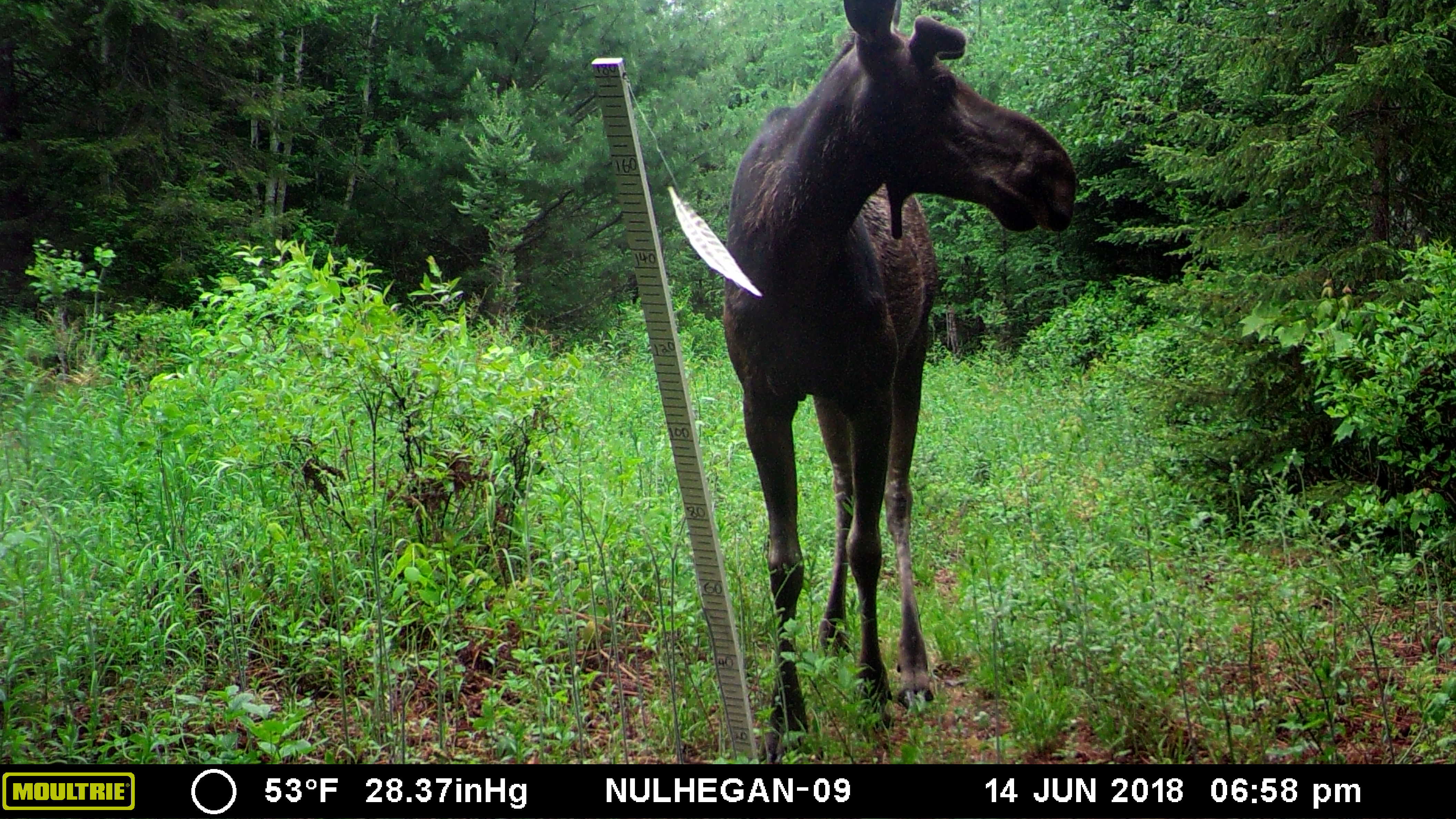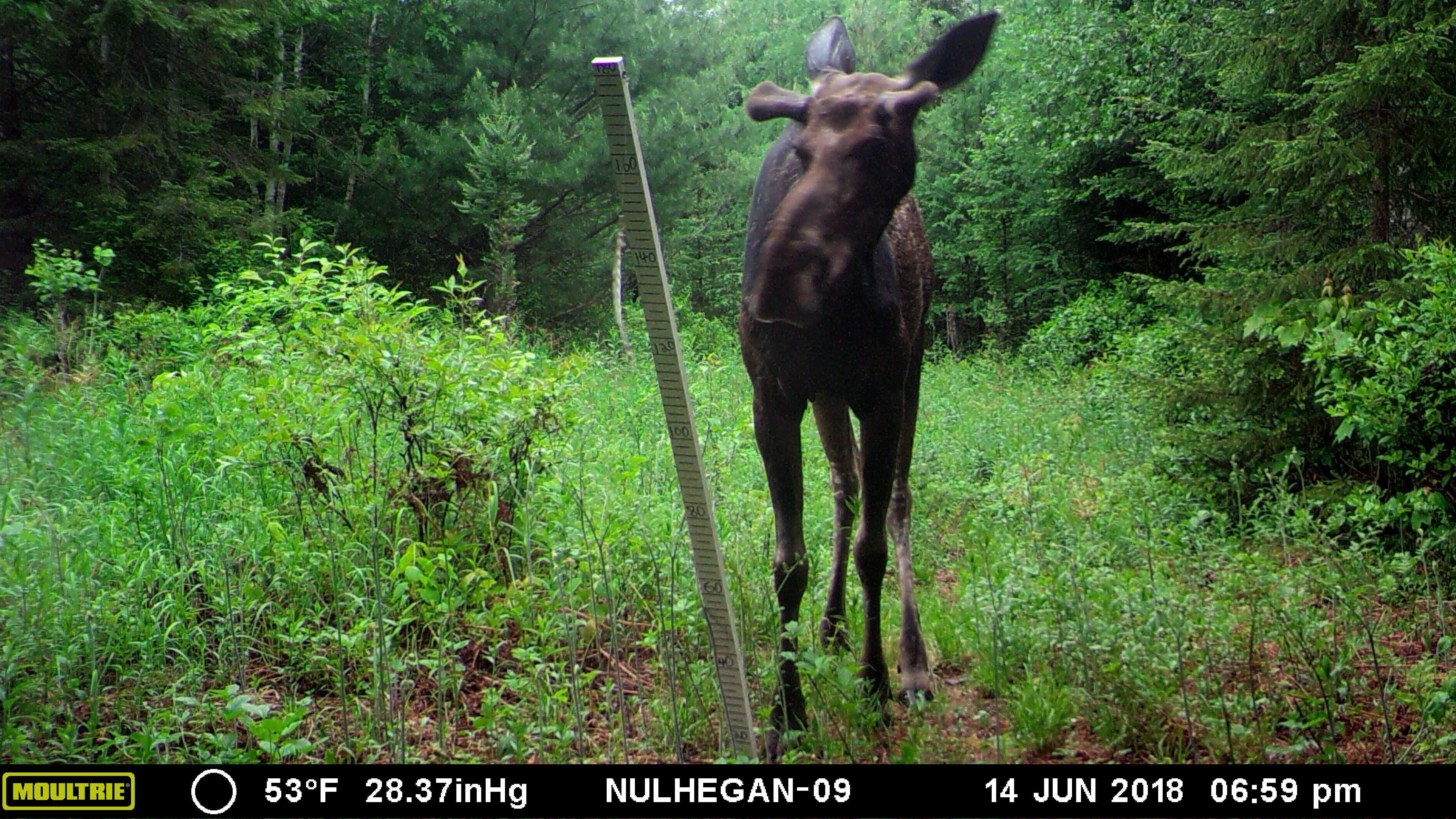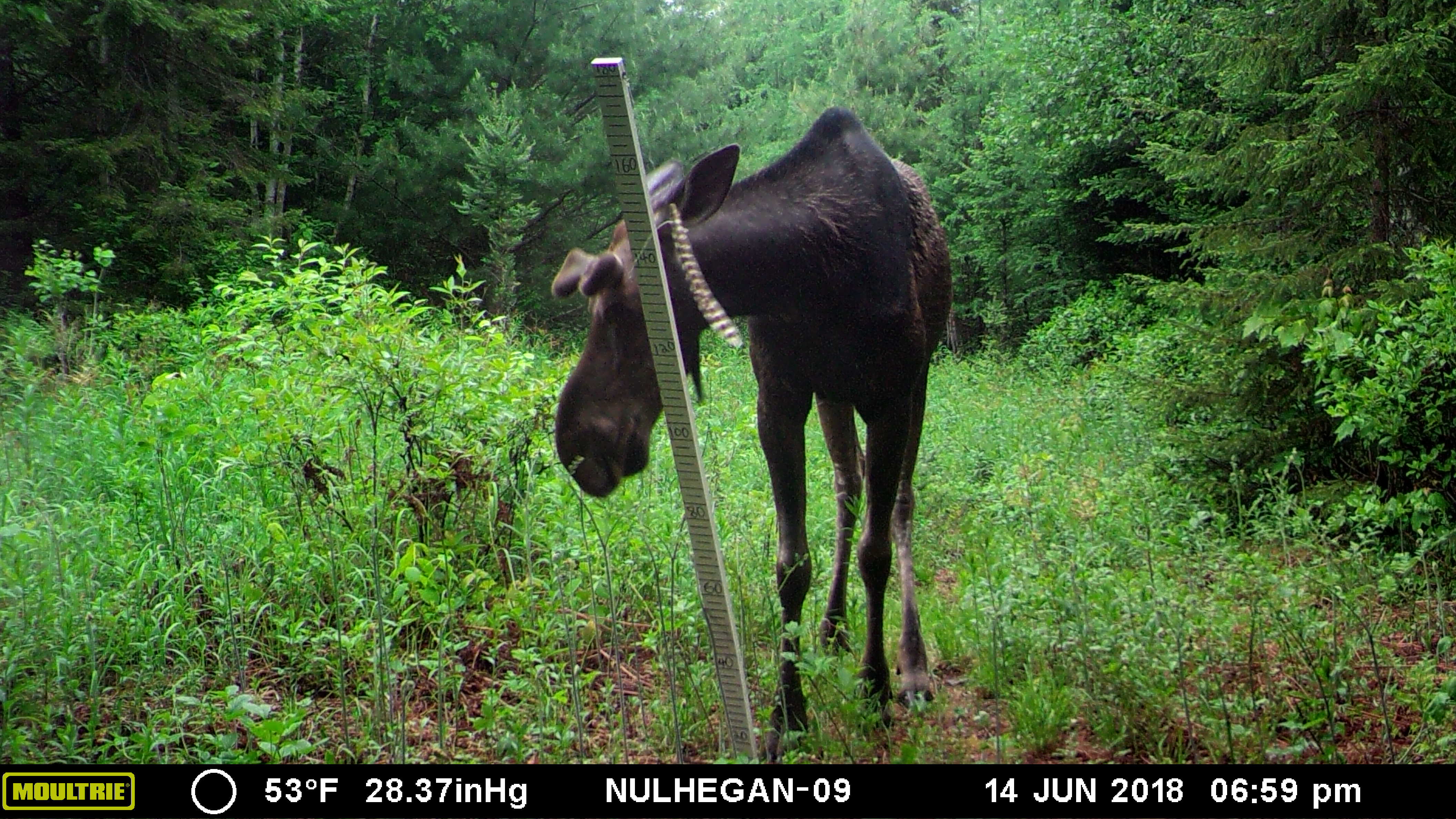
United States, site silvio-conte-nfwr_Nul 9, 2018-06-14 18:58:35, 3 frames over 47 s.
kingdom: Animalia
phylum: Chordata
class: Mammalia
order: Artiodactyla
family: Cervidae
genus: Alces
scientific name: Alces alces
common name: moose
Moose (Alces alces).